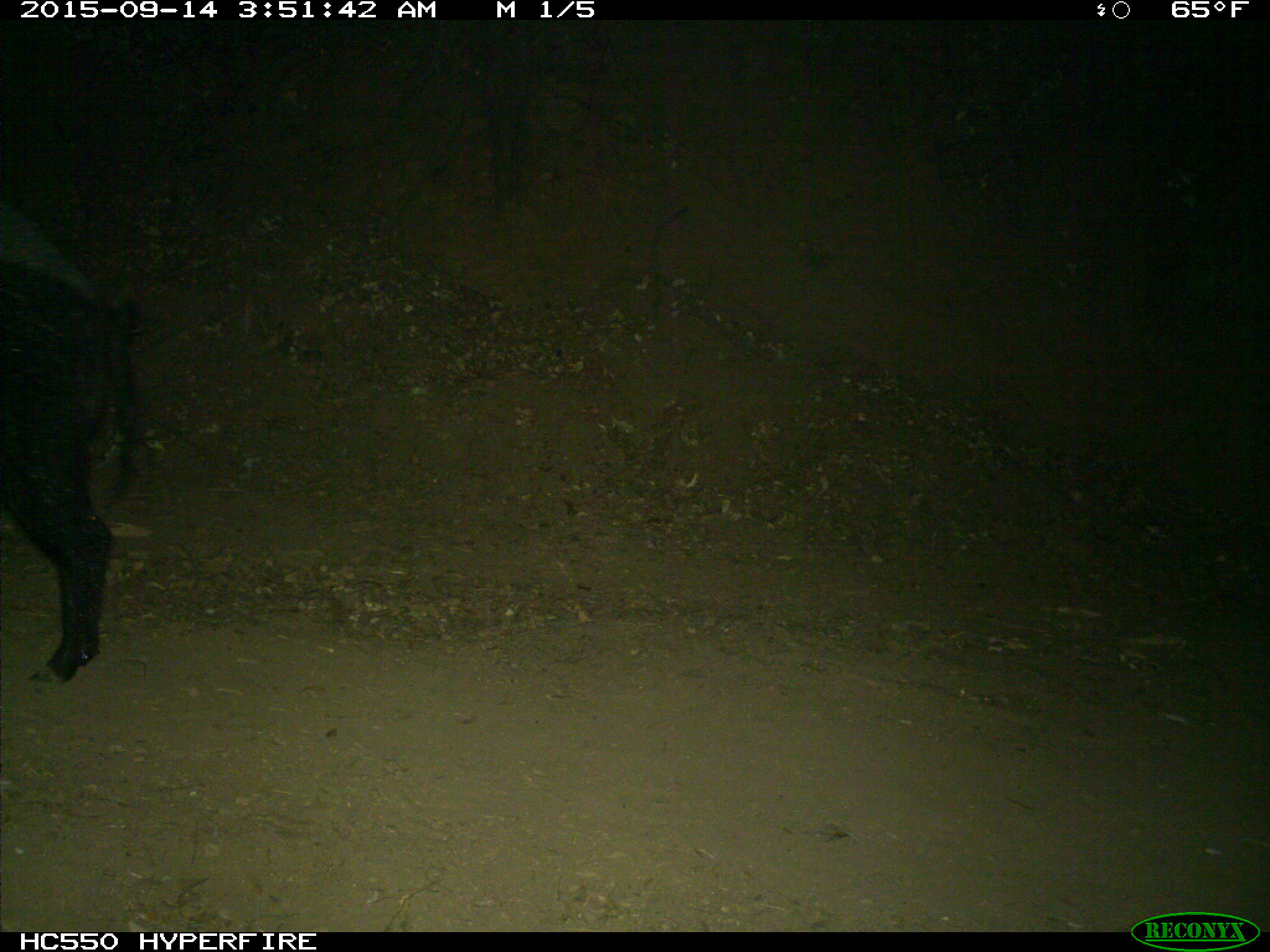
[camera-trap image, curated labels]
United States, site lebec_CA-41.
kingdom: Animalia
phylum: Chordata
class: Mammalia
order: Artiodactyla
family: Suidae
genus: Sus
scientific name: Sus scrofa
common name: wild boar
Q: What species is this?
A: Sus scrofa (wild boar).